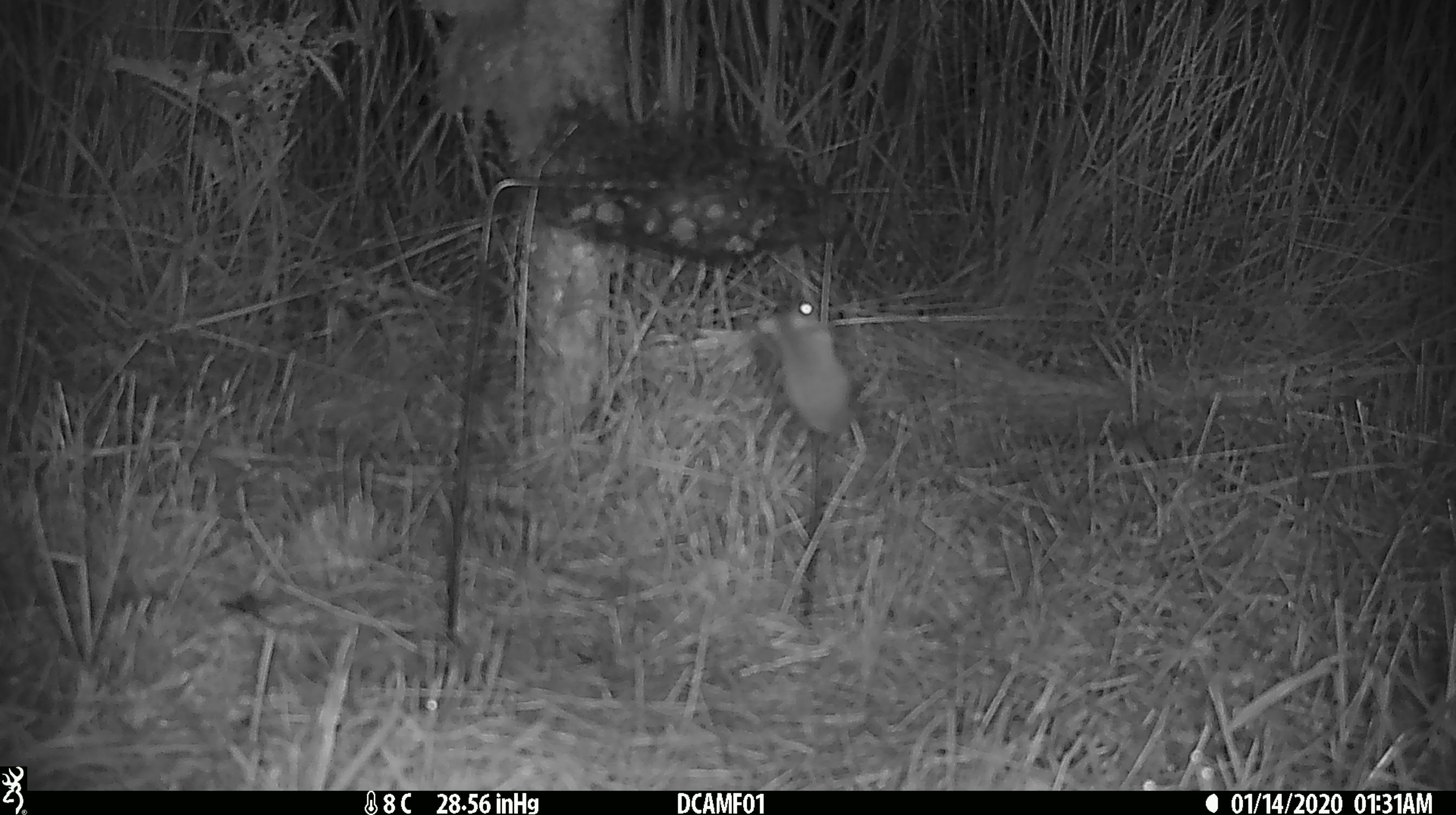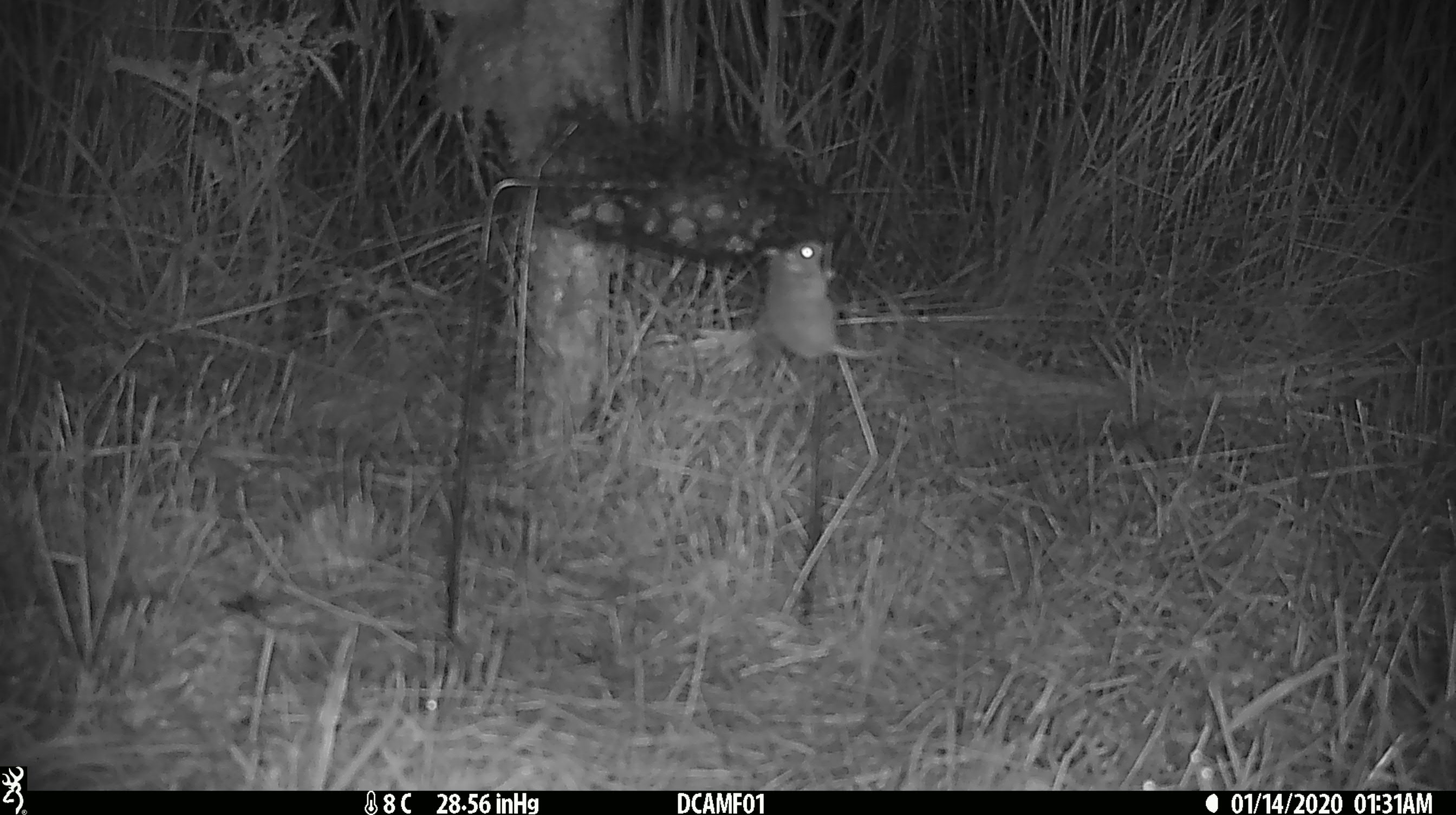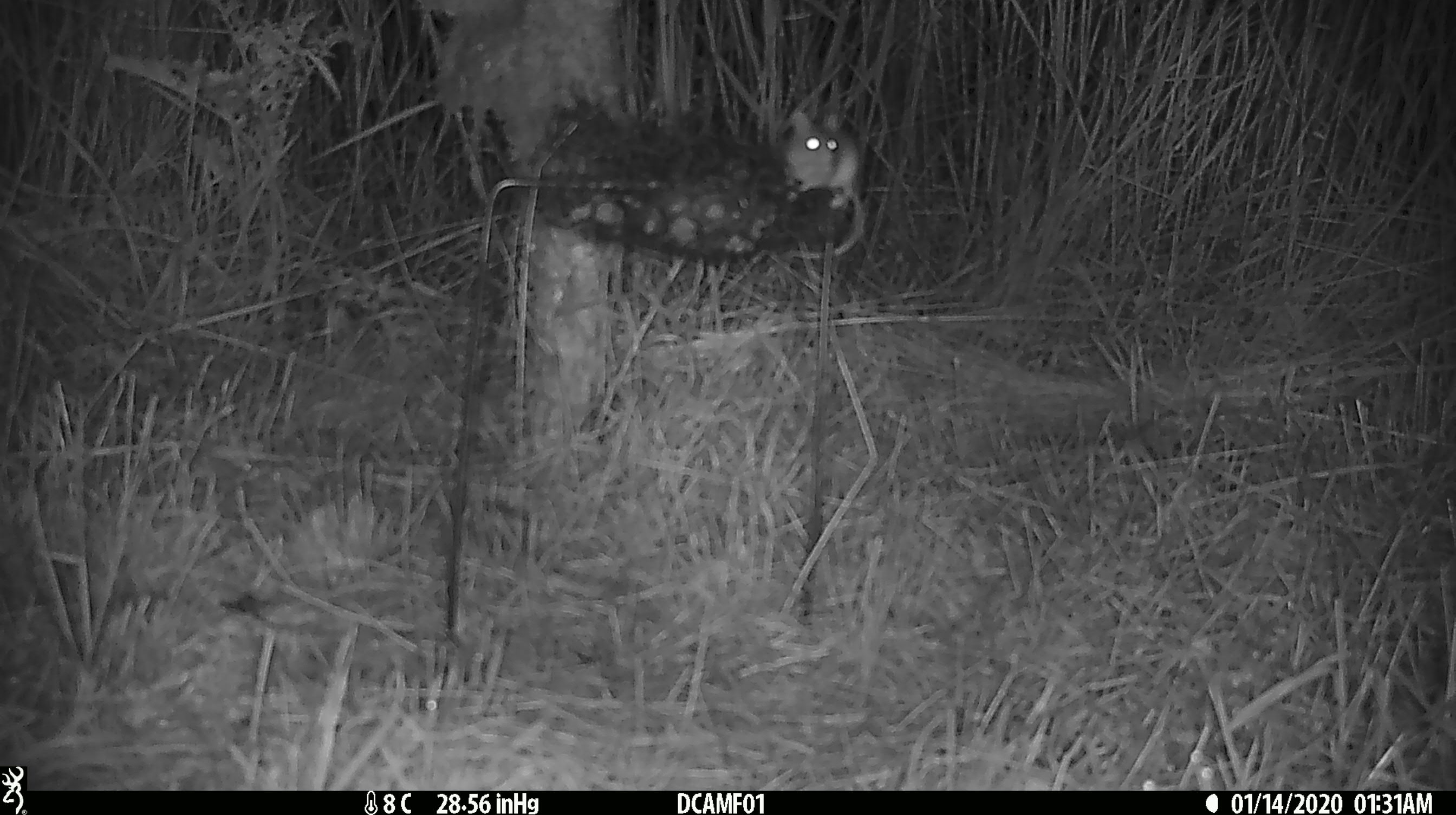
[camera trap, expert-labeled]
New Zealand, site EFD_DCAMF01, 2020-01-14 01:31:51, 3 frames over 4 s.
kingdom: Animalia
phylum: Chordata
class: Mammalia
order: Rodentia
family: Muridae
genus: Mus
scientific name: Mus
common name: mouse